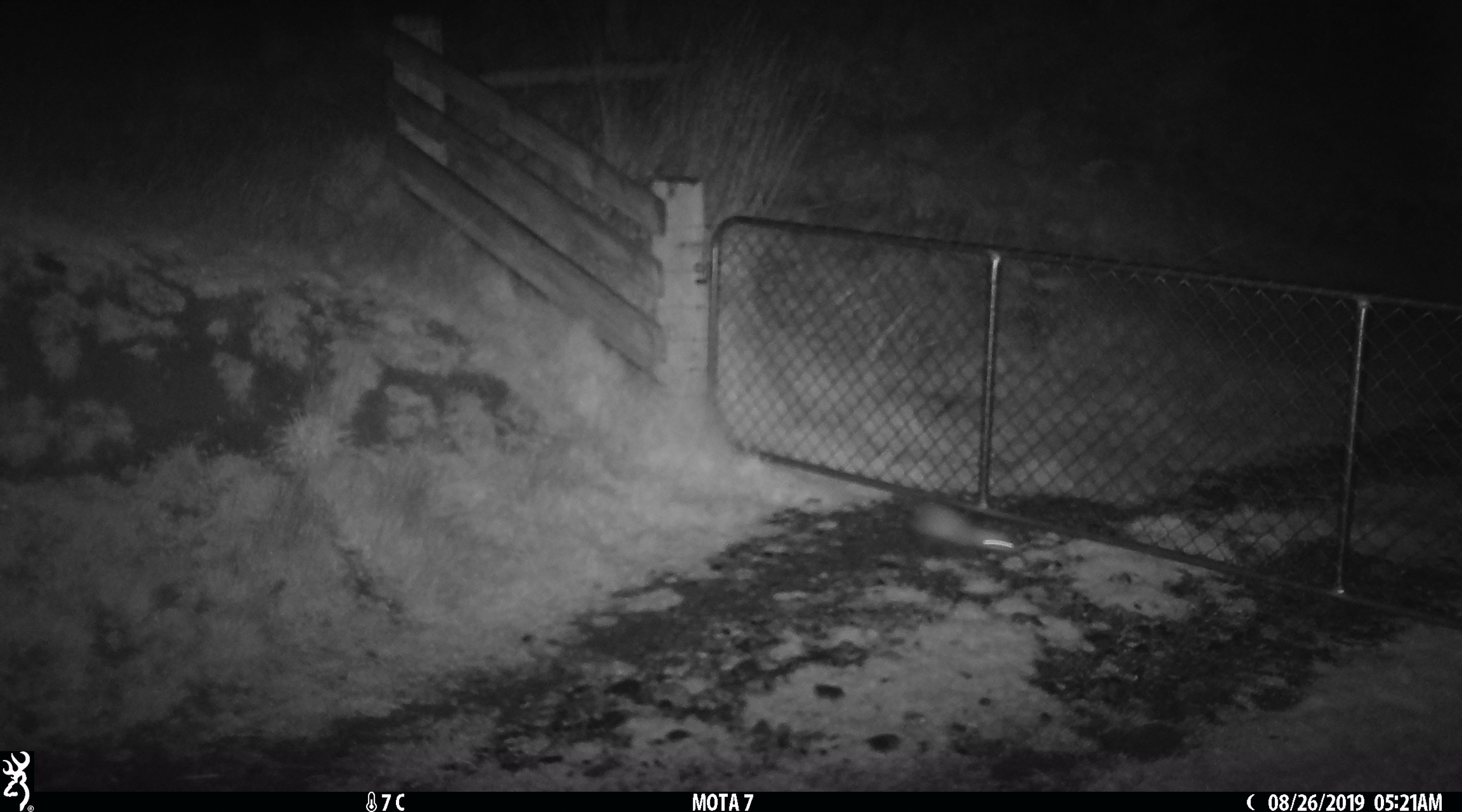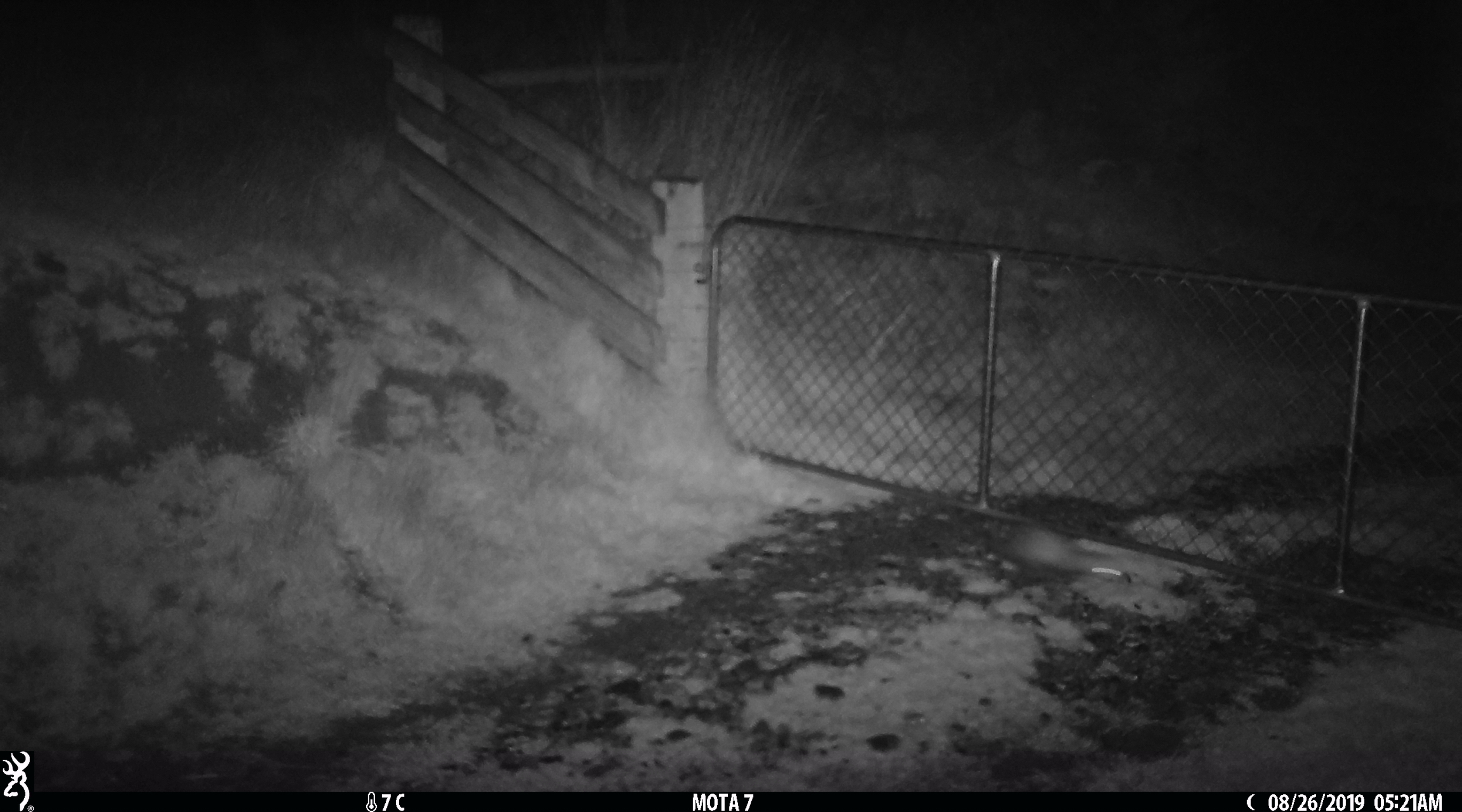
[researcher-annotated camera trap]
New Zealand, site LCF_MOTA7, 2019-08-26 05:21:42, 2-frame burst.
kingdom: Animalia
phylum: Chordata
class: Mammalia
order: Carnivora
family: Mustelidae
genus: Mustela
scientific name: Mustela furo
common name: ferret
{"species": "ferret (Mustela furo)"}